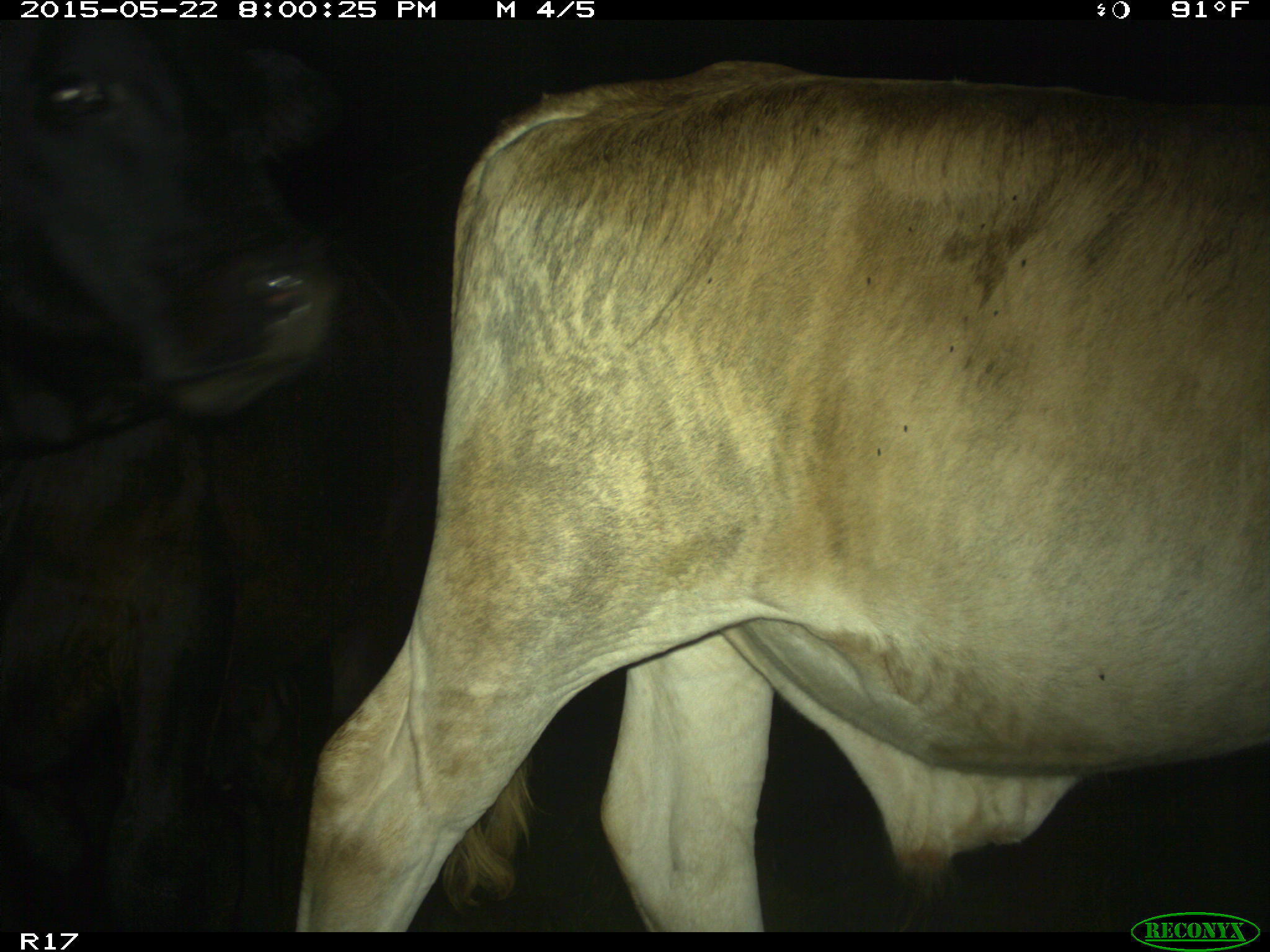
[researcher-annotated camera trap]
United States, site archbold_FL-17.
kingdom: Animalia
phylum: Chordata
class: Mammalia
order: Artiodactyla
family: Bovidae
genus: Bos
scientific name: Bos taurus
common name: domestic cow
Bos taurus (domestic cow).